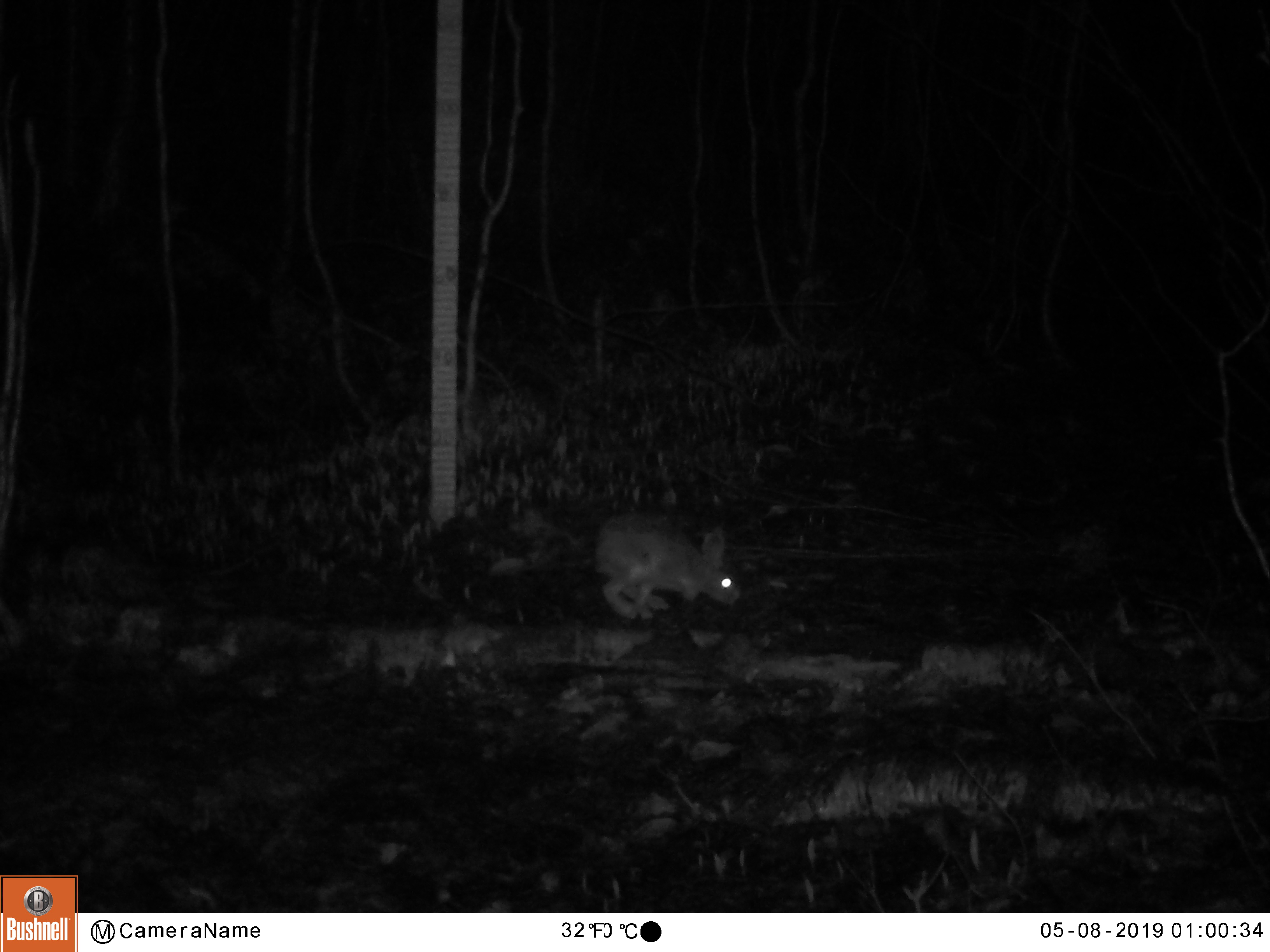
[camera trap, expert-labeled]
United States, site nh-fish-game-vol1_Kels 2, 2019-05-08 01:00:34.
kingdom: Animalia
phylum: Chordata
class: Mammalia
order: Lagomorpha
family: Leporidae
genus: Lepus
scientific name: Lepus americanus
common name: snowshoe hare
Snowshoe hare (Lepus americanus).